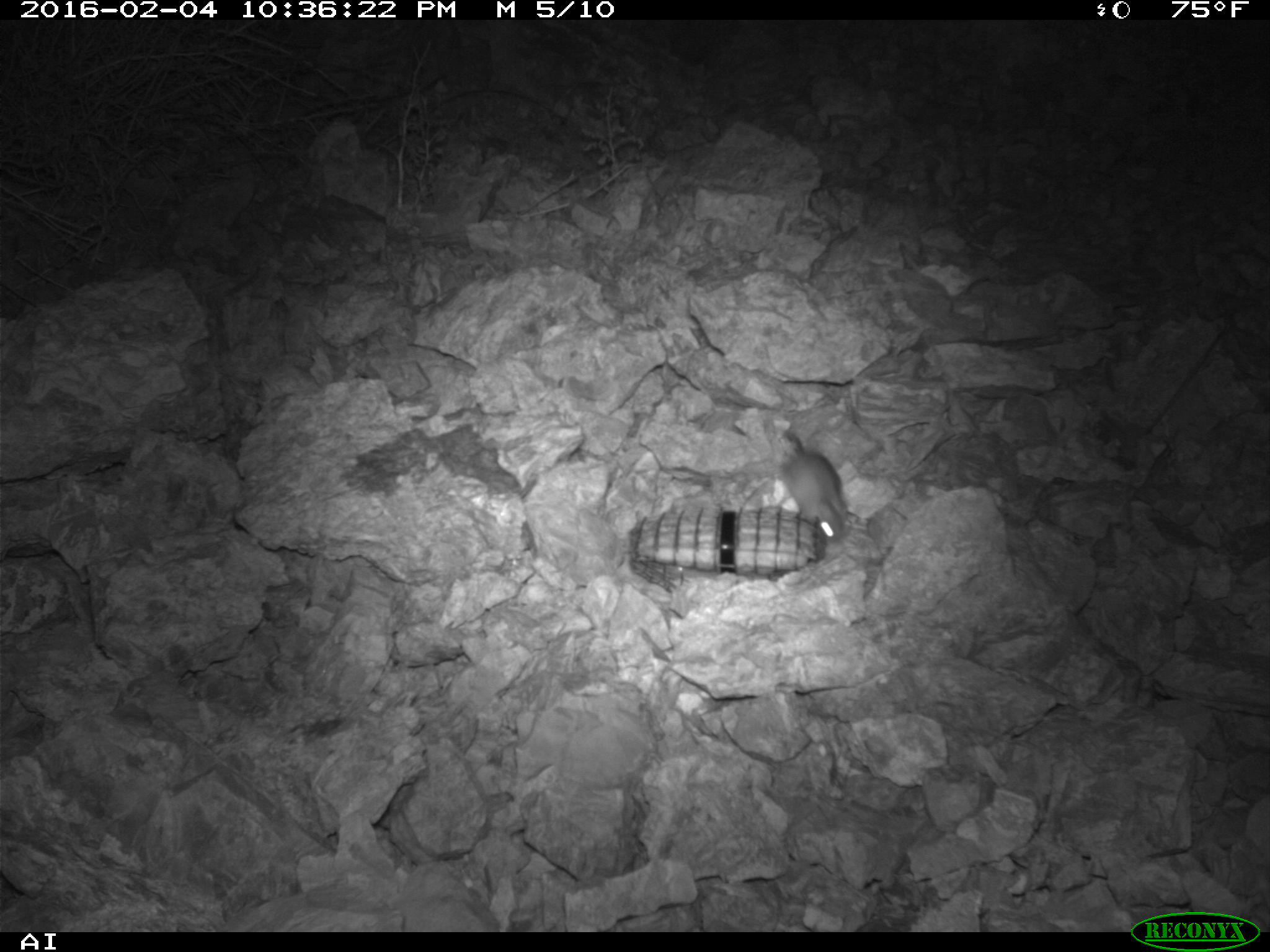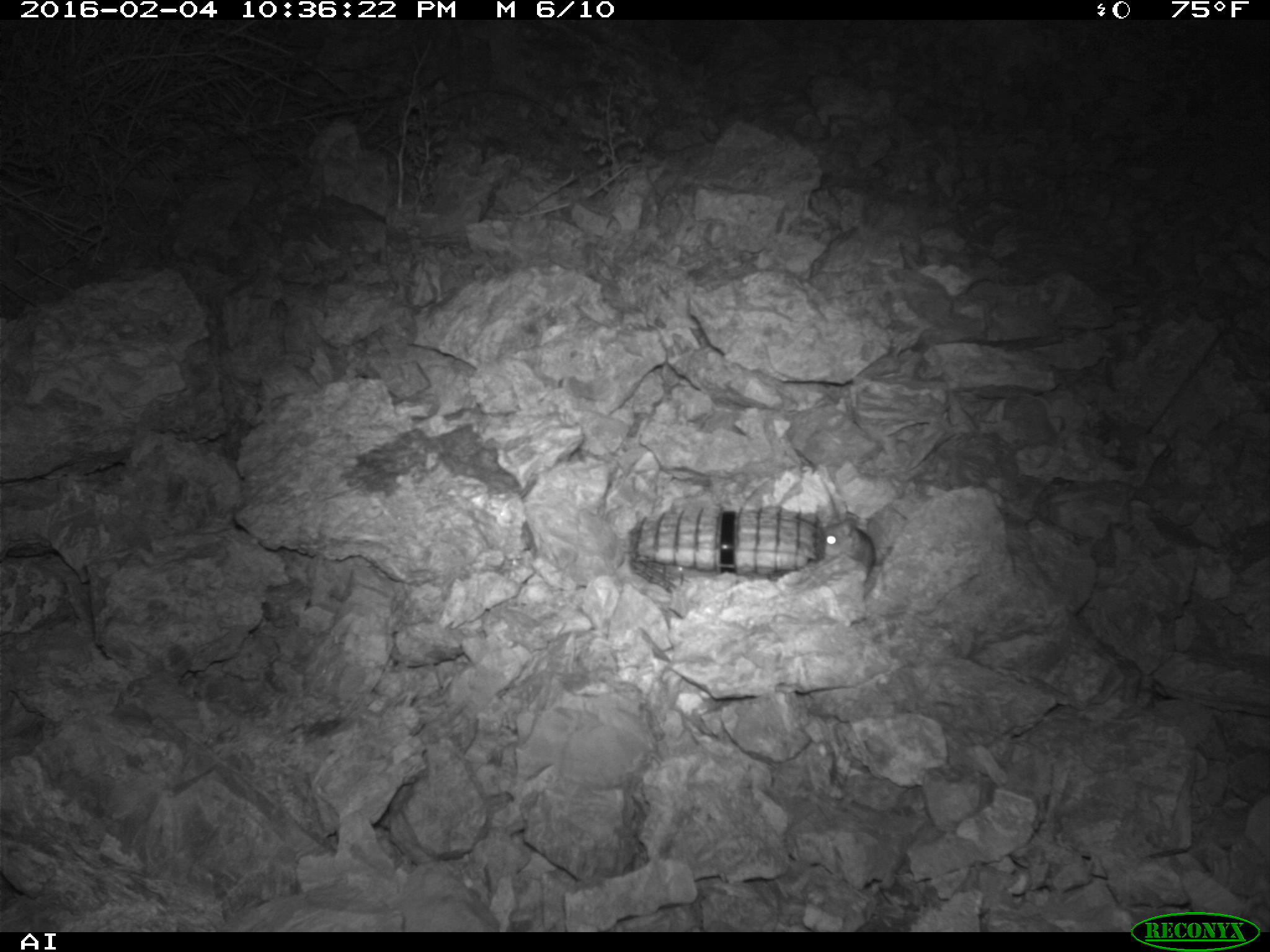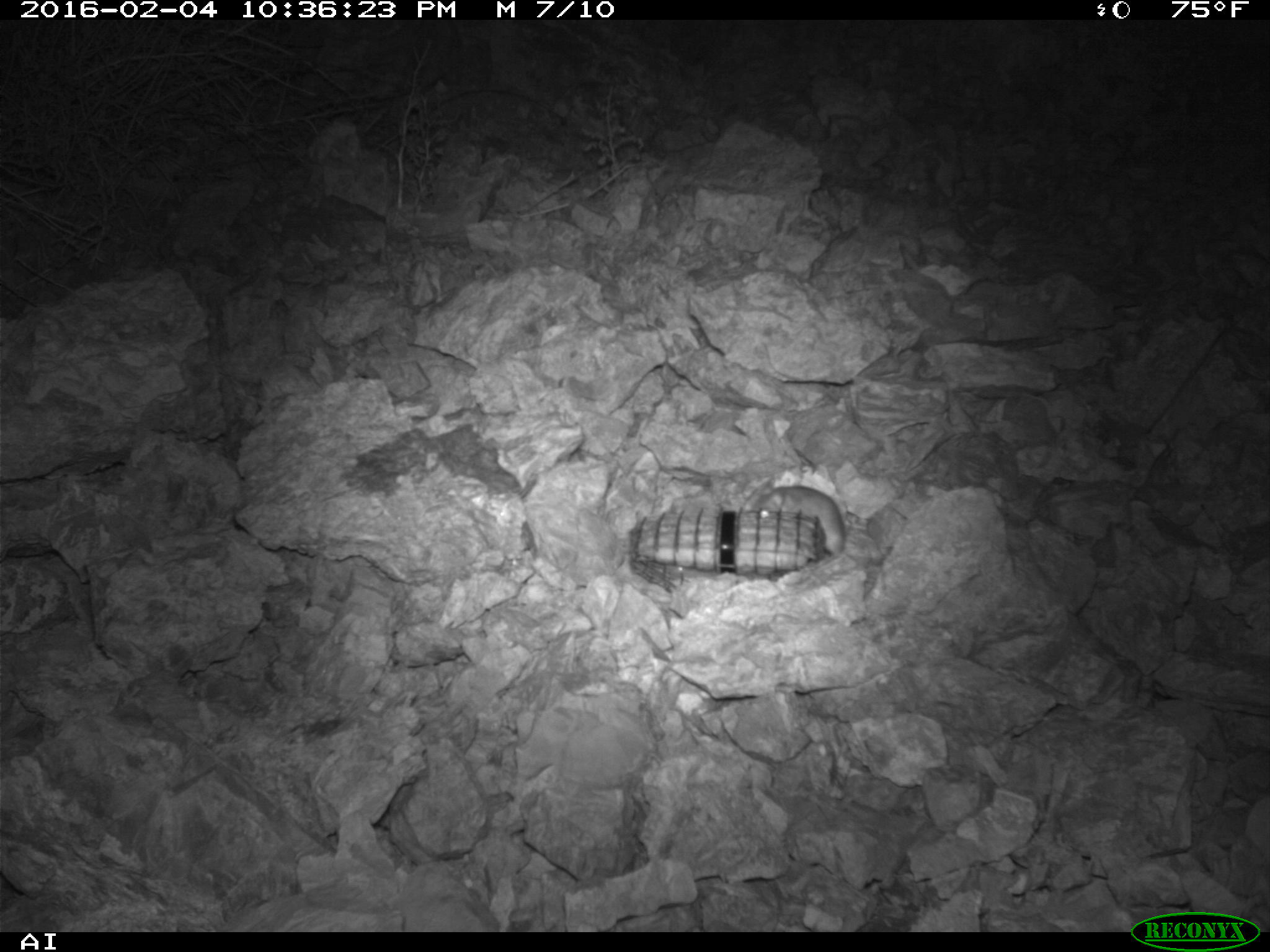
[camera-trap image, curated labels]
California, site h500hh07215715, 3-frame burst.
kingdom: Animalia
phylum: Chordata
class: Mammalia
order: Rodentia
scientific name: Rodentia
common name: rodent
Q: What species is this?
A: Rodent (Rodentia).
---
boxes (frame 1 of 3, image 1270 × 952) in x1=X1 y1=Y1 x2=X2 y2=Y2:
rodent: x1=776 y1=432 x2=853 y2=542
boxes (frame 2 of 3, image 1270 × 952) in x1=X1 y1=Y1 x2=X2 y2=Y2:
rodent: x1=809 y1=477 x2=875 y2=581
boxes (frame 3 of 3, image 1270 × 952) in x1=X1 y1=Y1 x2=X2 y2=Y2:
rodent: x1=750 y1=480 x2=845 y2=557